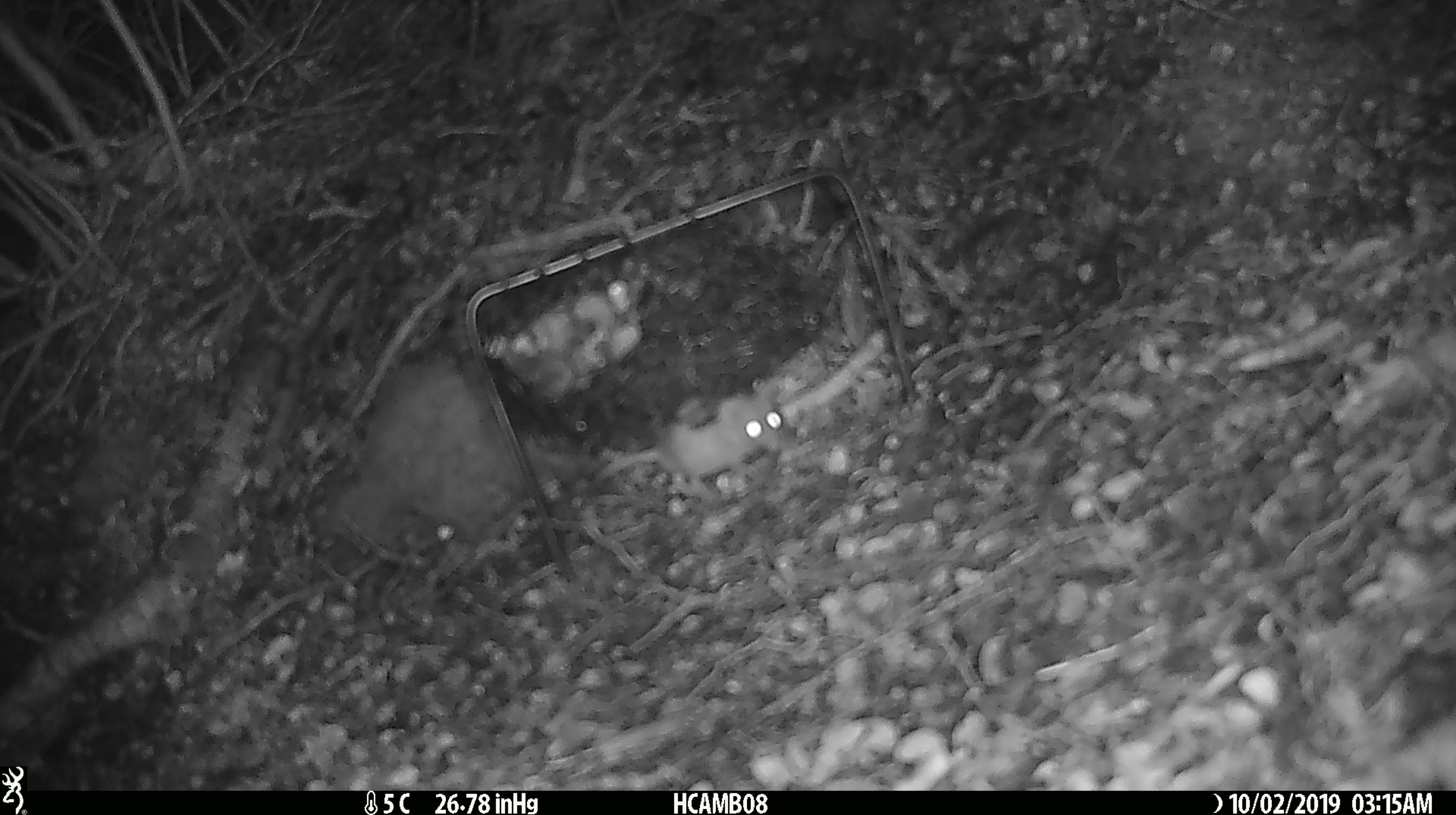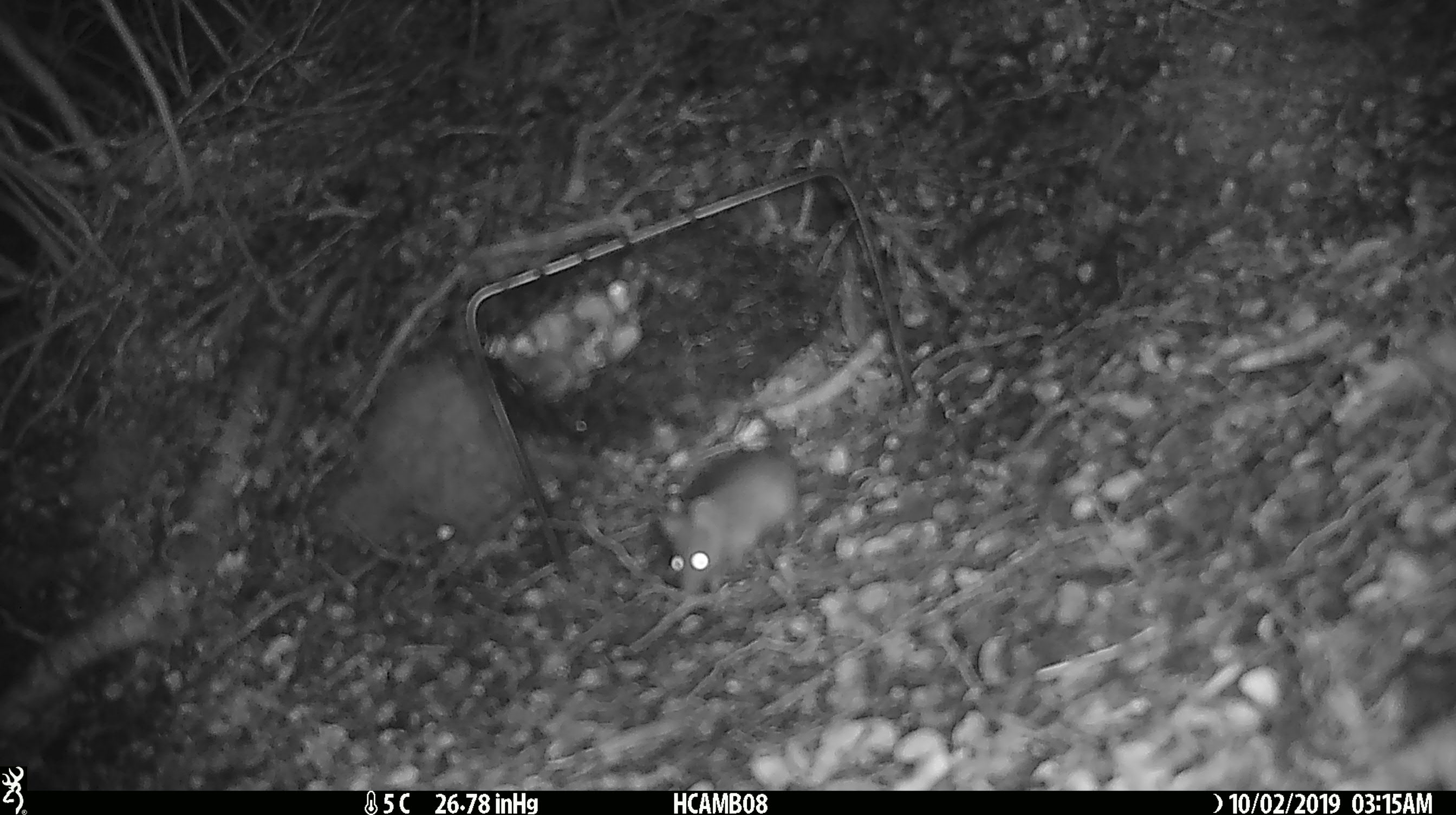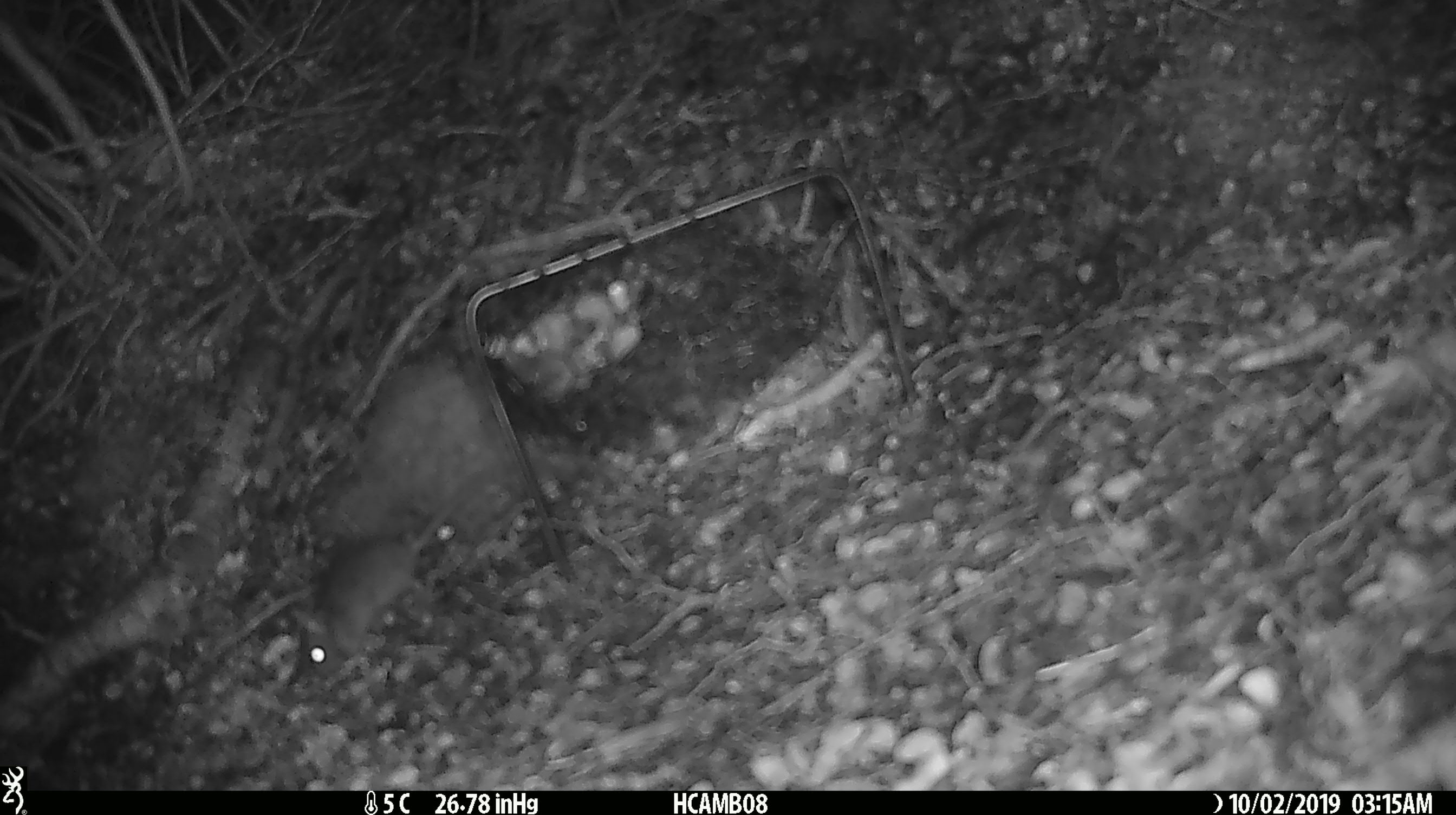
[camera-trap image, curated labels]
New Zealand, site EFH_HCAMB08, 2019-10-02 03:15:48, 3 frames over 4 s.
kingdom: Animalia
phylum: Chordata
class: Mammalia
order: Rodentia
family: Muridae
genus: Mus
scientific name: Mus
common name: mouse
Mouse (Mus).